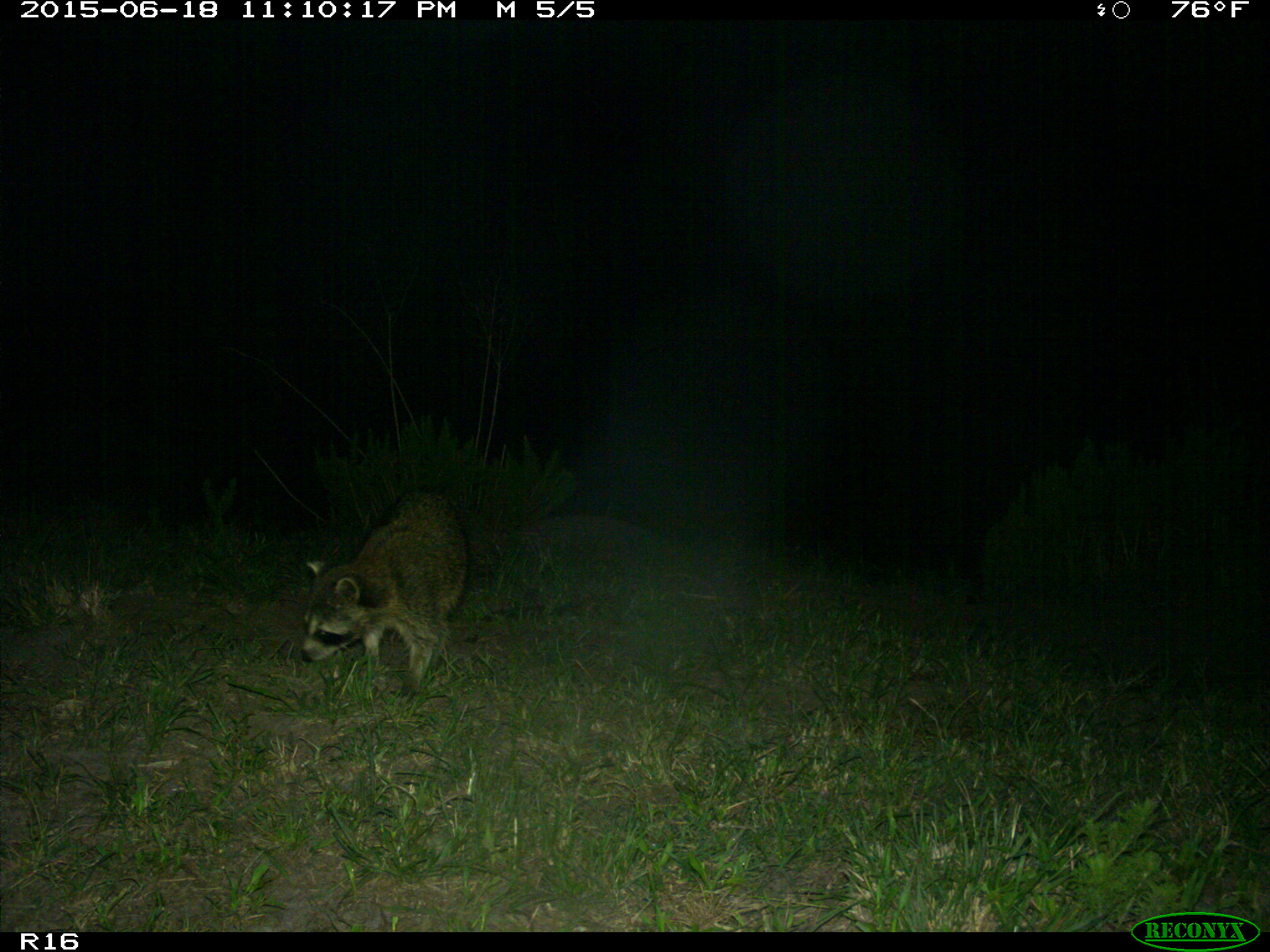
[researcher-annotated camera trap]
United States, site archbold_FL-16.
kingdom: Animalia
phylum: Chordata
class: Mammalia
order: Carnivora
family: Procyonidae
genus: Procyon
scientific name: Procyon lotor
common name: common raccoon